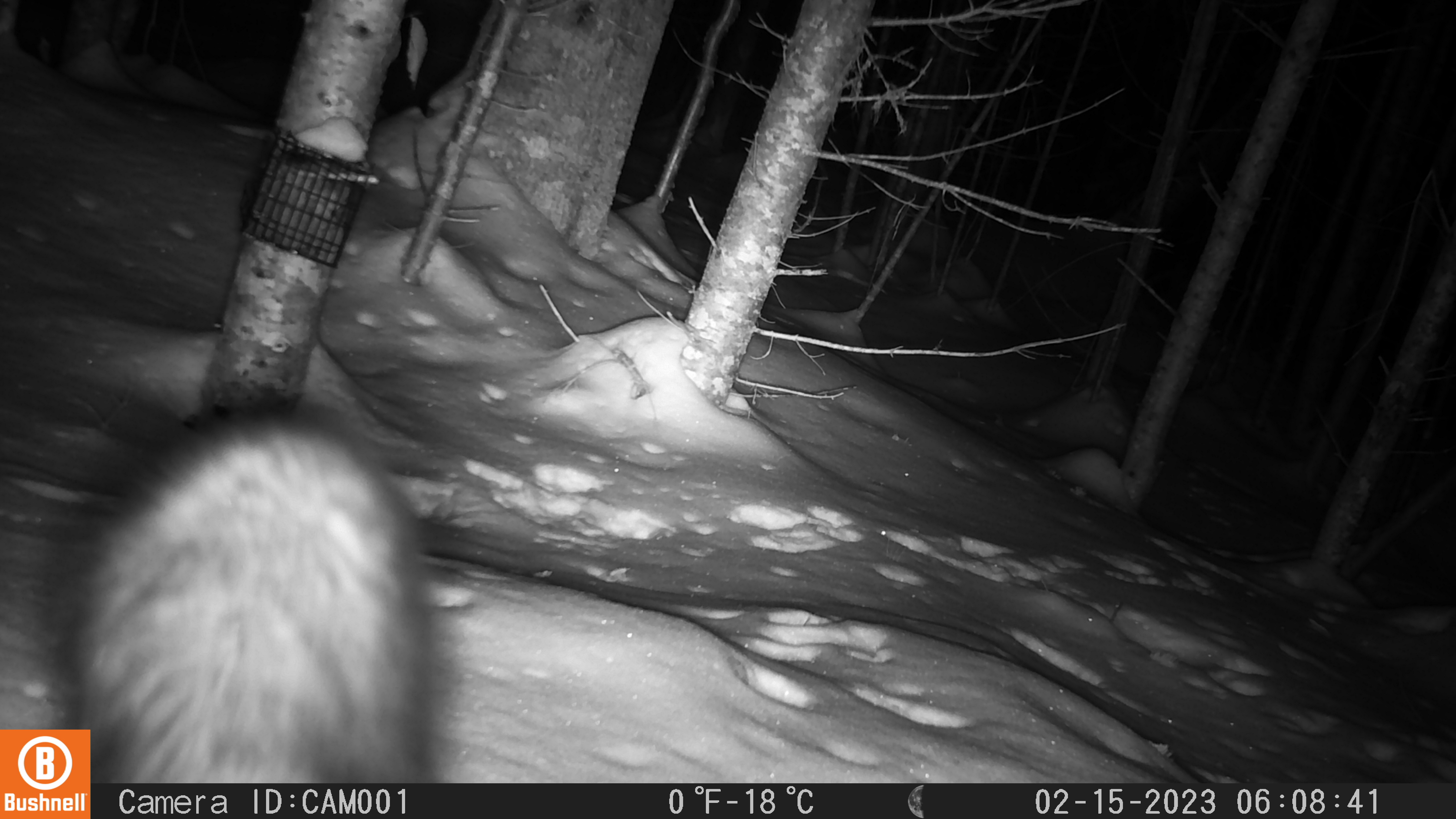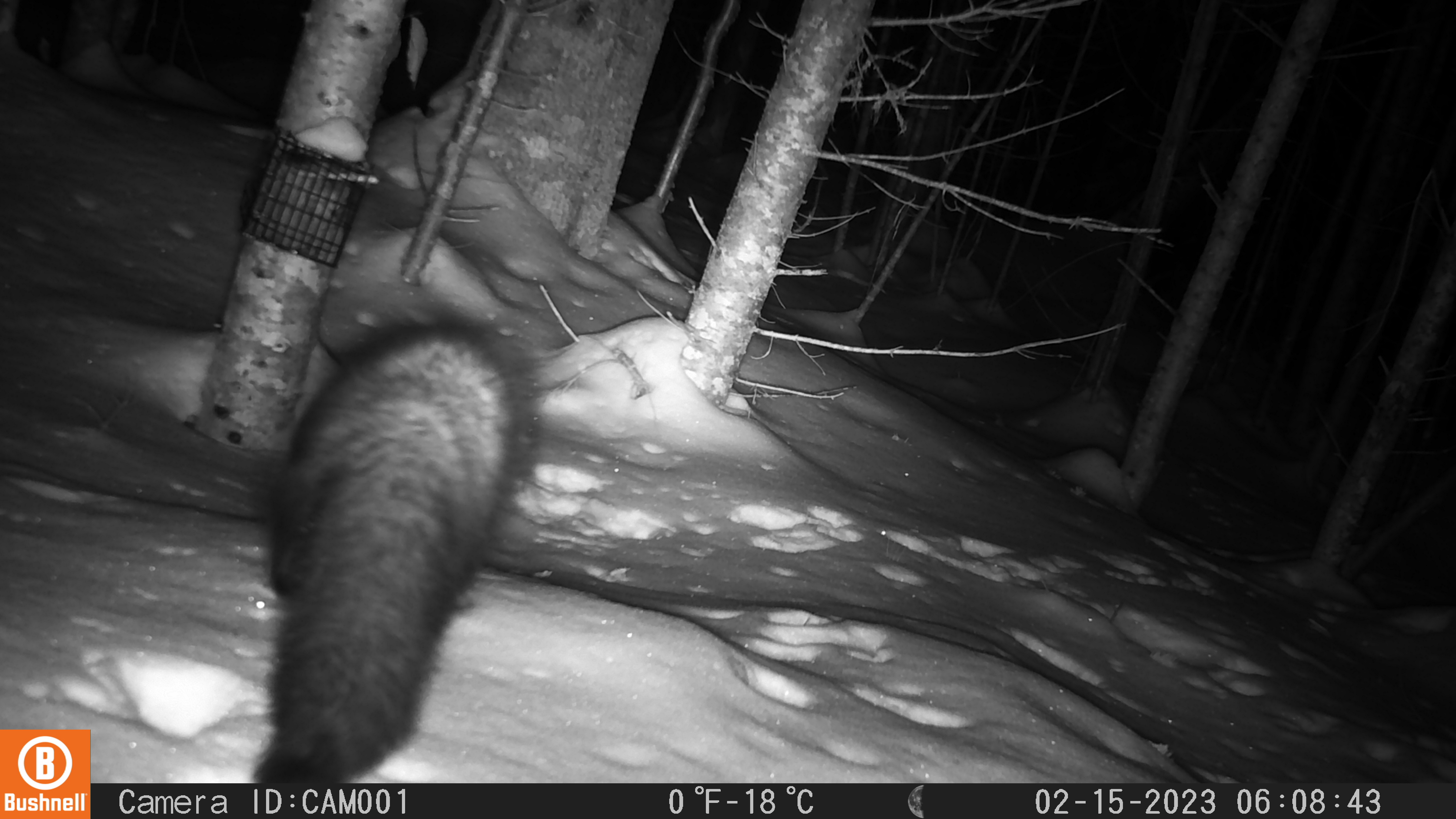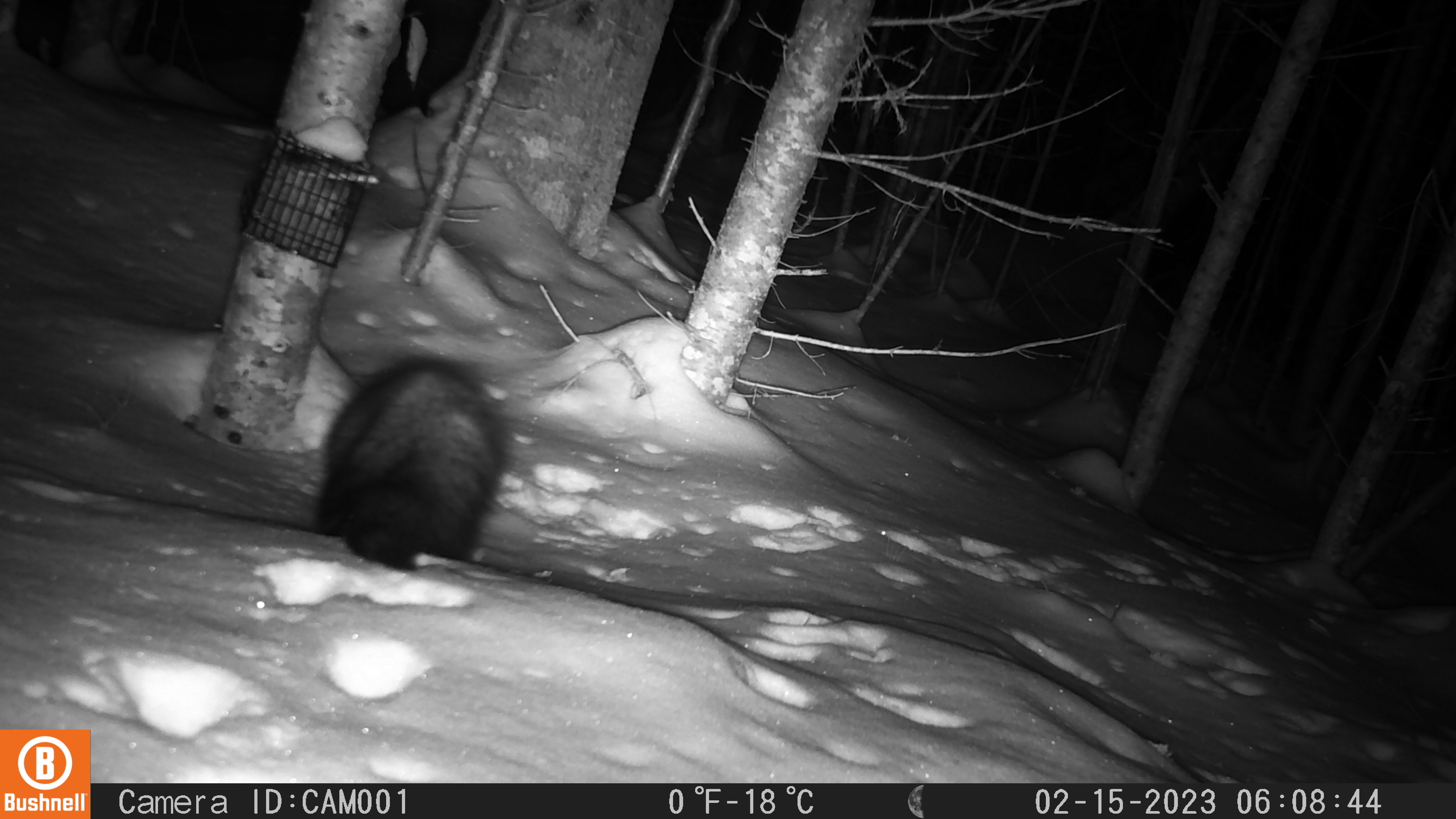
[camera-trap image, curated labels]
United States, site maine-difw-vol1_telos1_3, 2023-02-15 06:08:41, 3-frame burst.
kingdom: Animalia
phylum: Chordata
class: Mammalia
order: Carnivora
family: Mustelidae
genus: Pekania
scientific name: Pekania pennanti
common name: fisher